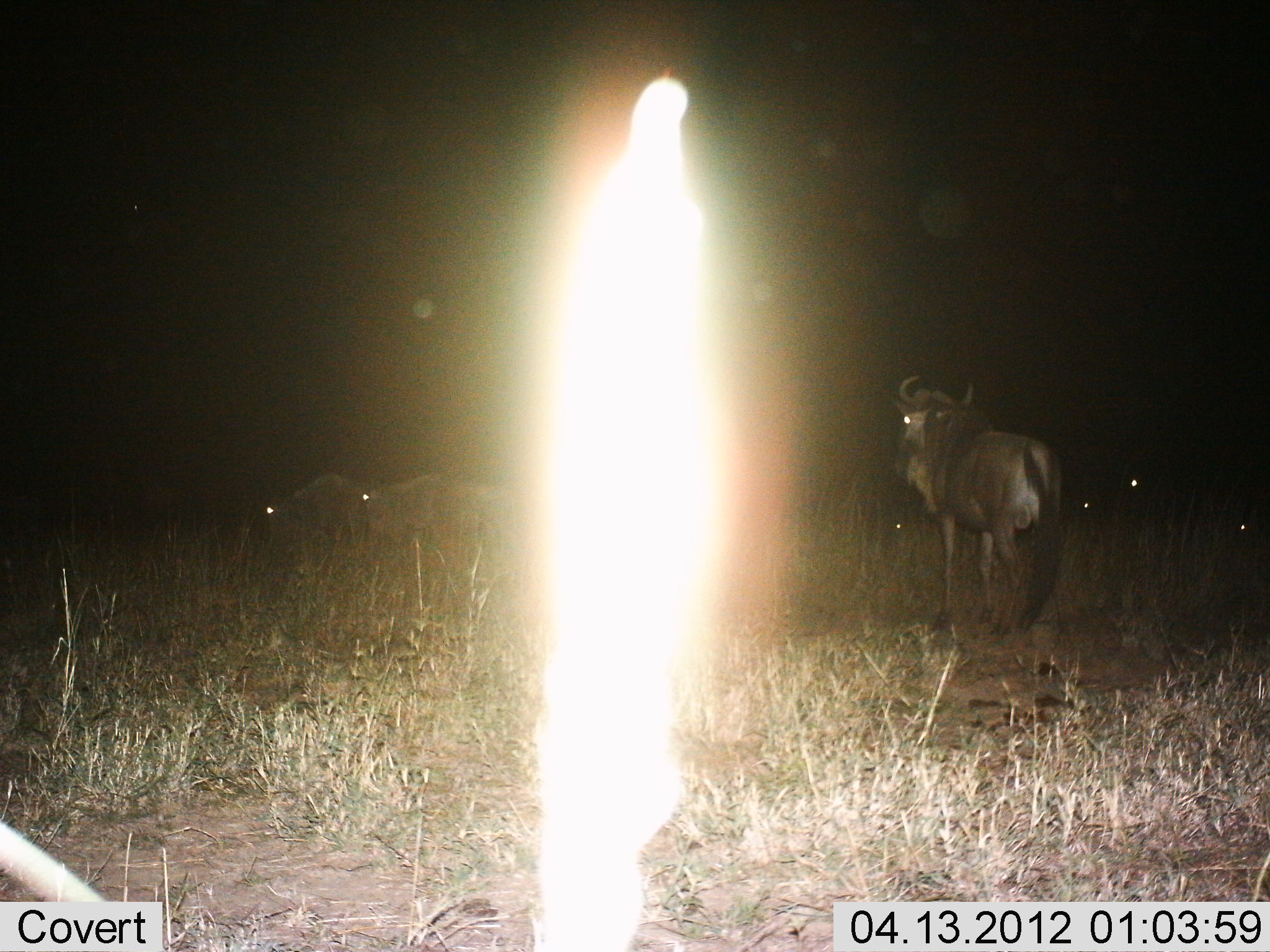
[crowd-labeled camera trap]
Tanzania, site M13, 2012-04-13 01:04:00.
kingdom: Animalia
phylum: Chordata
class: Mammalia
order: Artiodactyla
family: Bovidae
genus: Connochaetes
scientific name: Connochaetes taurinus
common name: blue wildebeest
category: wildebeest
Wildebeest (blue wildebeest) (Connochaetes taurinus), count 4. Behavior (volunteer vote fractions): standing 79%, resting 12%, moving 21%, interacting 4%. Young present (vote fraction): 0%. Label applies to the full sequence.